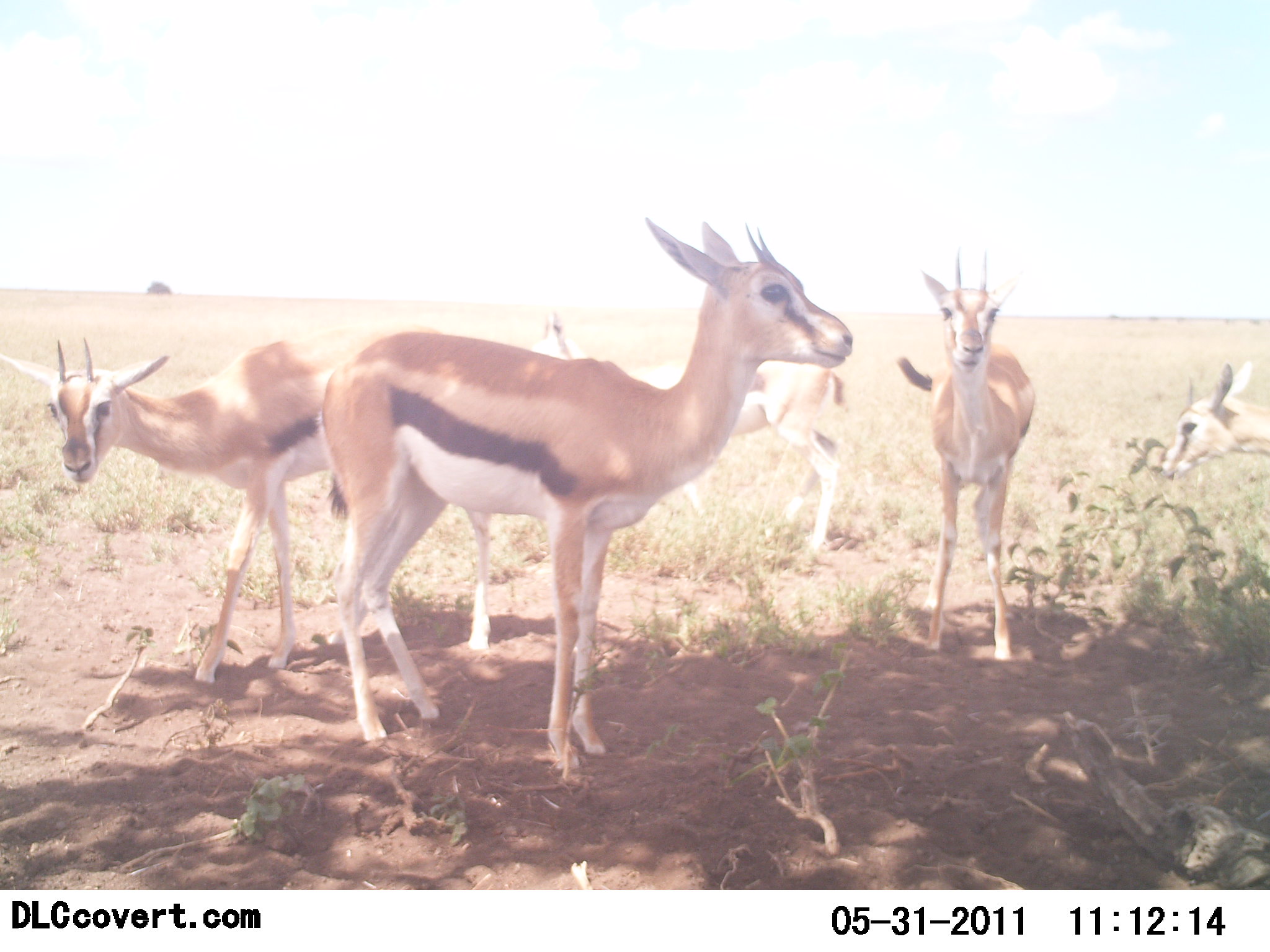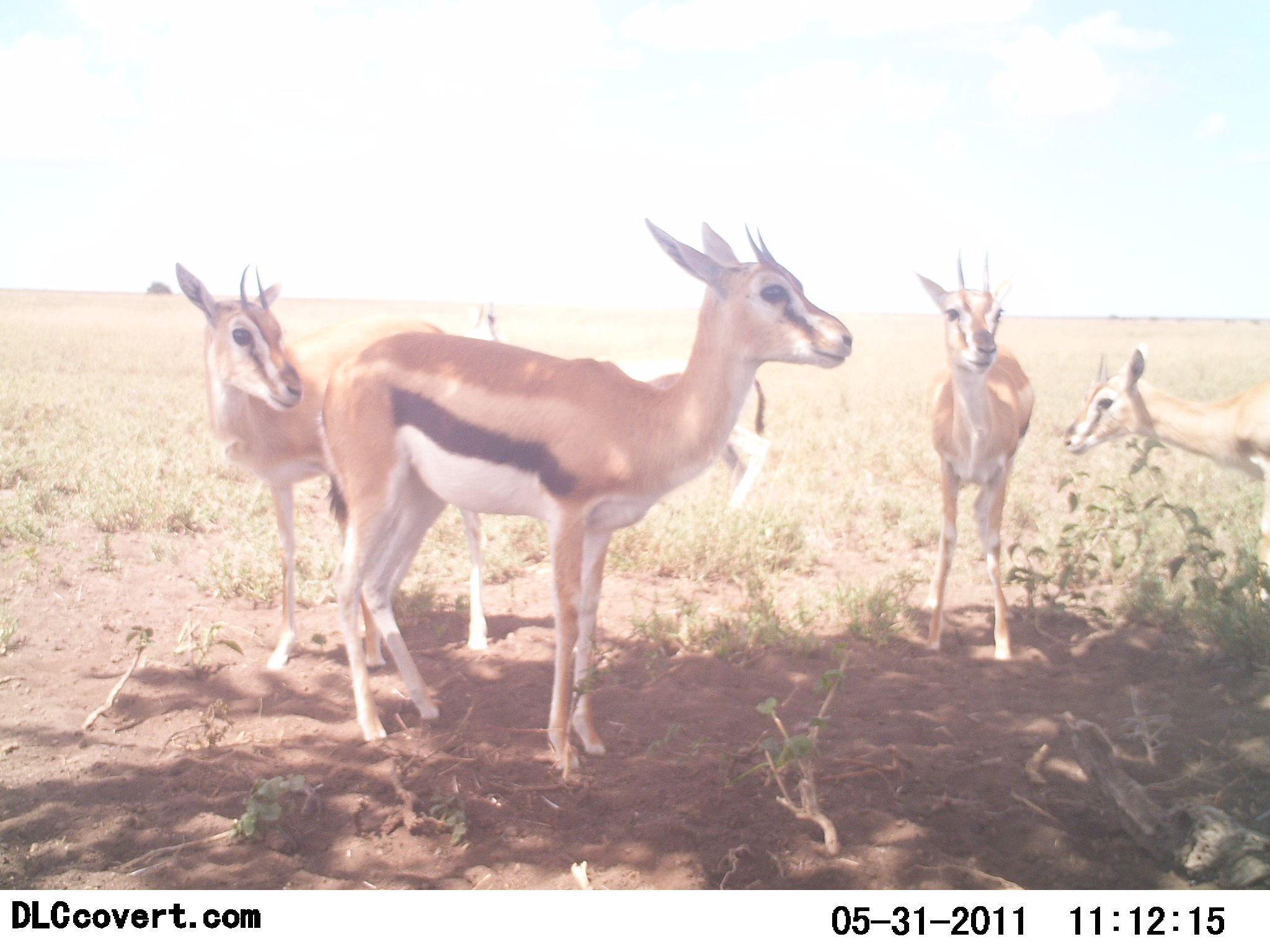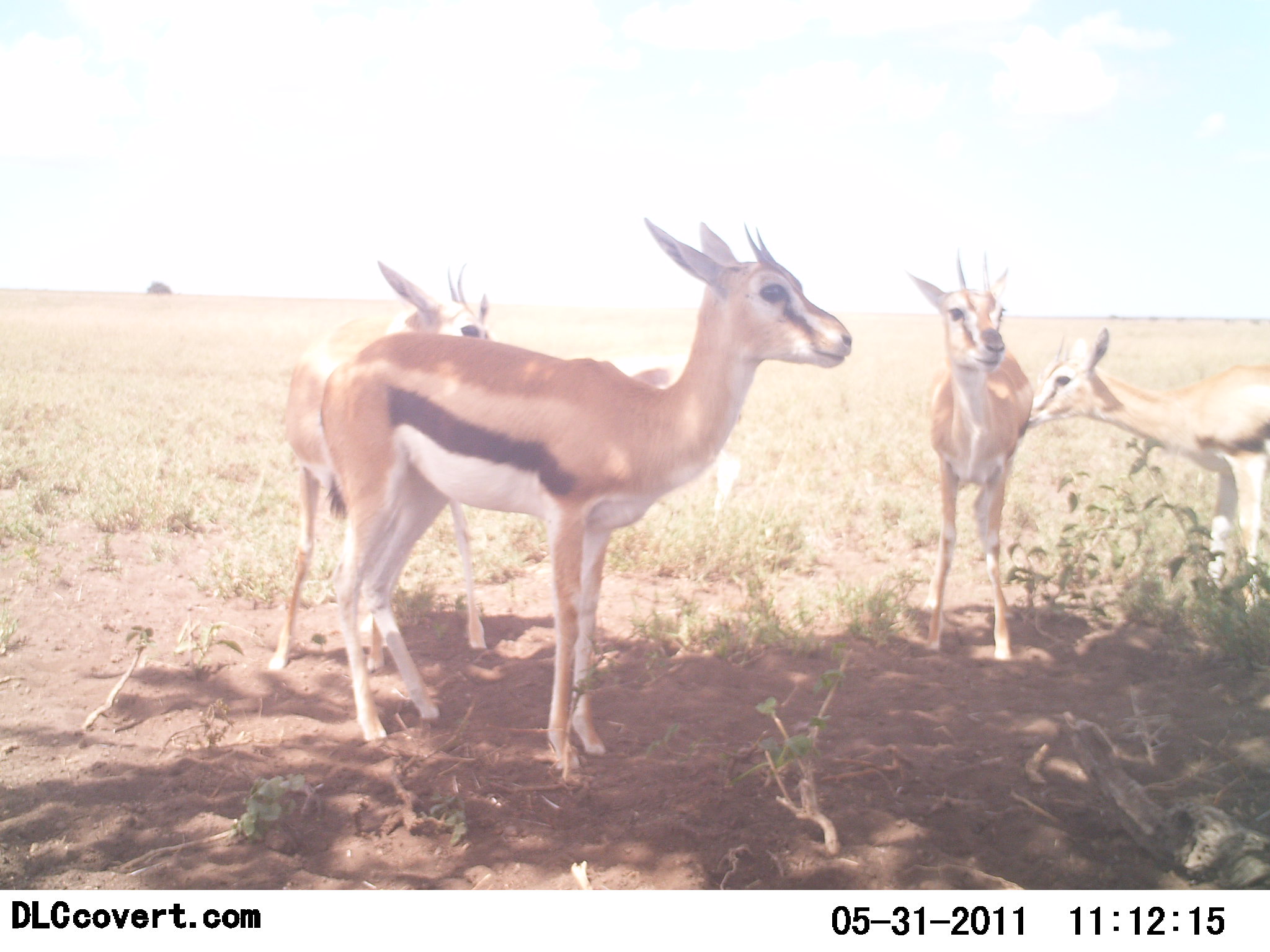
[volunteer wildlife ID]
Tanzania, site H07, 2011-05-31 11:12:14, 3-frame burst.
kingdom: Animalia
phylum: Chordata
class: Mammalia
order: Artiodactyla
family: Bovidae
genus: Eudorcas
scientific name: Eudorcas thomsonii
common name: thomson's gazelle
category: gazellethomsons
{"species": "gazellethomsons (thomson's gazelle) (Eudorcas thomsonii)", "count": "5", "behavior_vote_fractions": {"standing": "91%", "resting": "0%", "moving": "45%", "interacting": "0%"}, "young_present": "9%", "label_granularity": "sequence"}